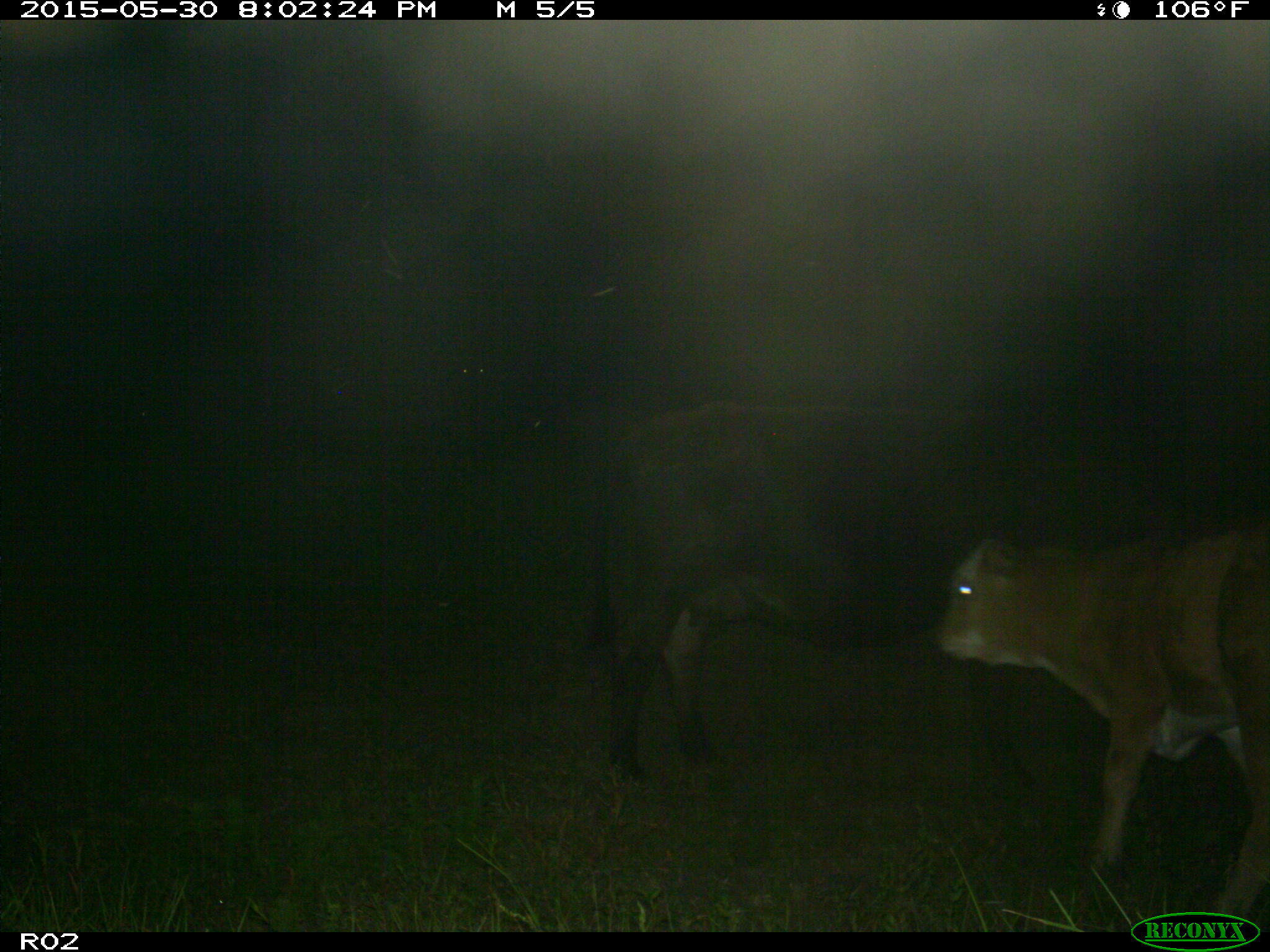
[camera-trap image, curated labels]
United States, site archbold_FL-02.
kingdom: Animalia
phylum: Chordata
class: Mammalia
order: Artiodactyla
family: Bovidae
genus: Bos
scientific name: Bos taurus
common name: domestic cow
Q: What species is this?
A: Bos taurus (domestic cow).